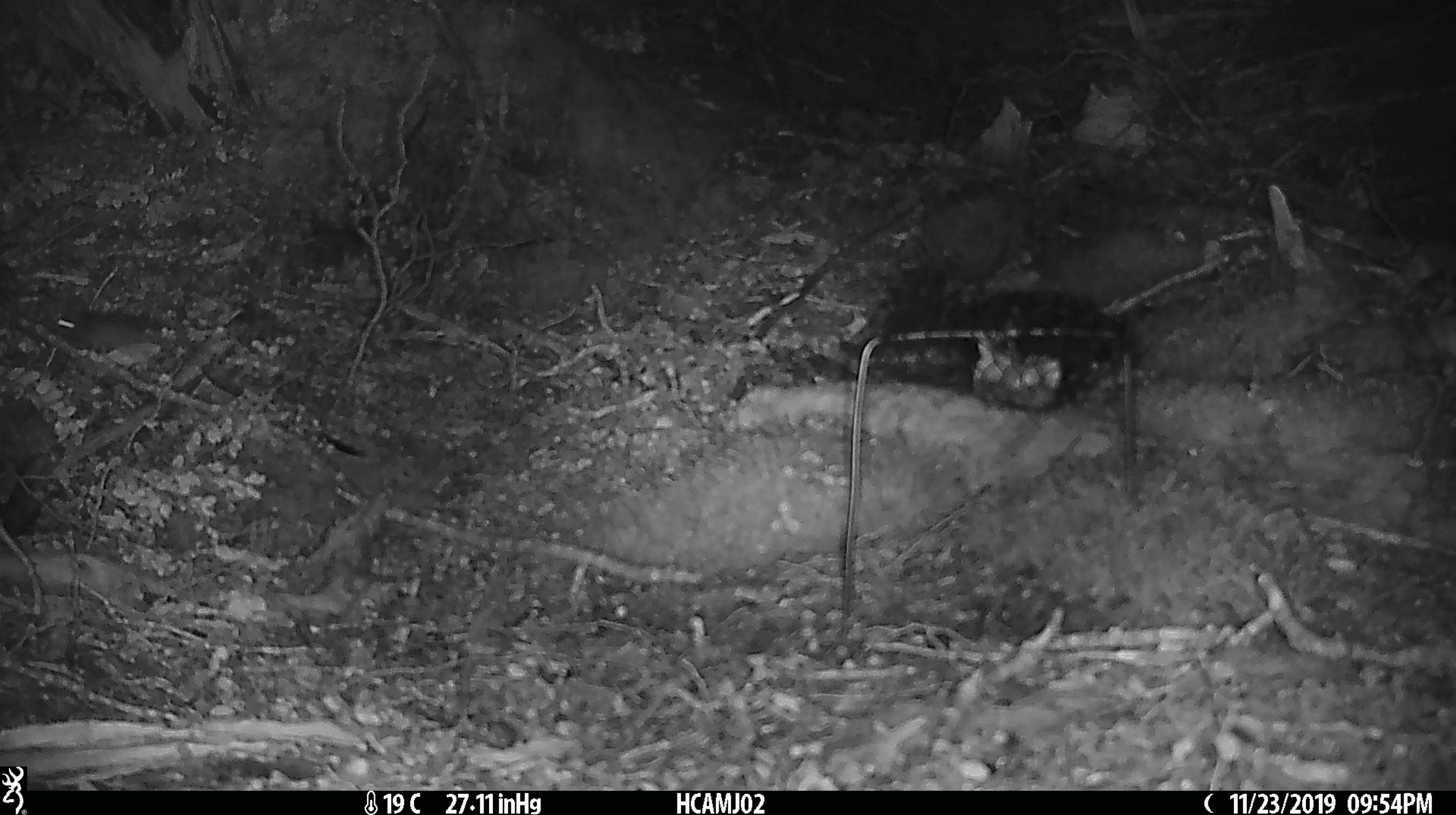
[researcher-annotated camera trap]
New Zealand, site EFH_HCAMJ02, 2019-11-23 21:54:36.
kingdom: Animalia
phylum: Chordata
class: Mammalia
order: Rodentia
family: Muridae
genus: Mus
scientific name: Mus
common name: mouse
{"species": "mouse (Mus)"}